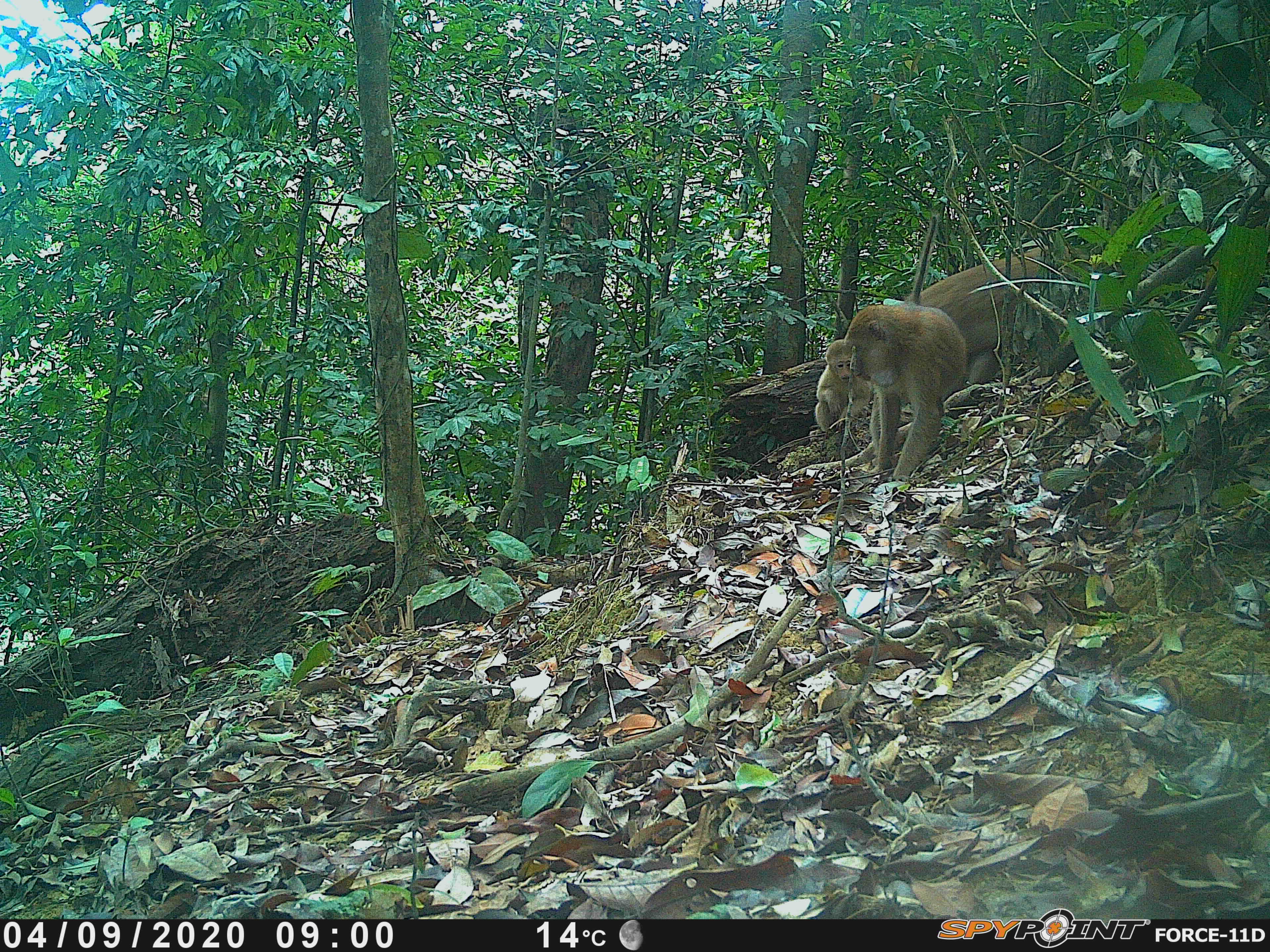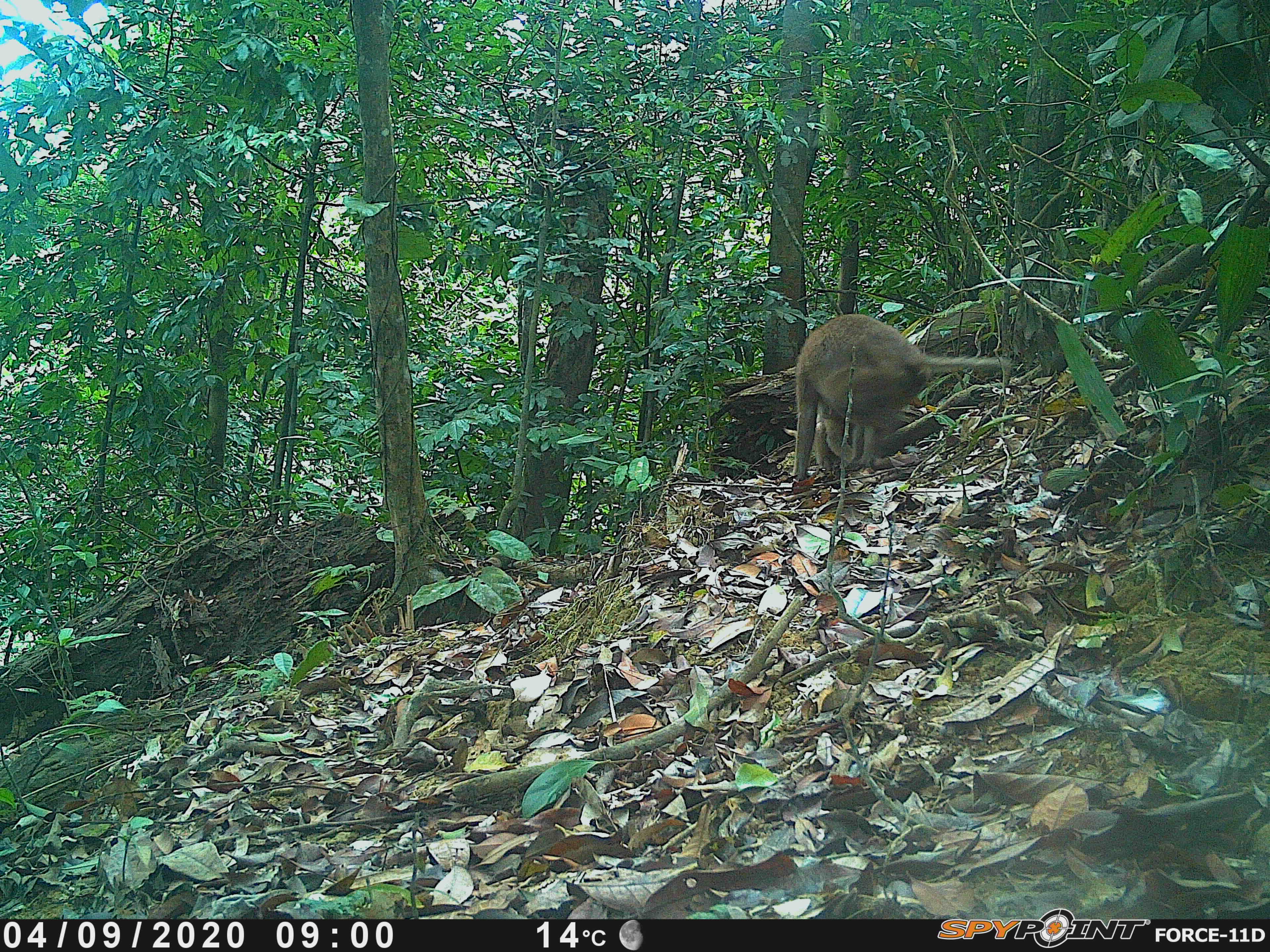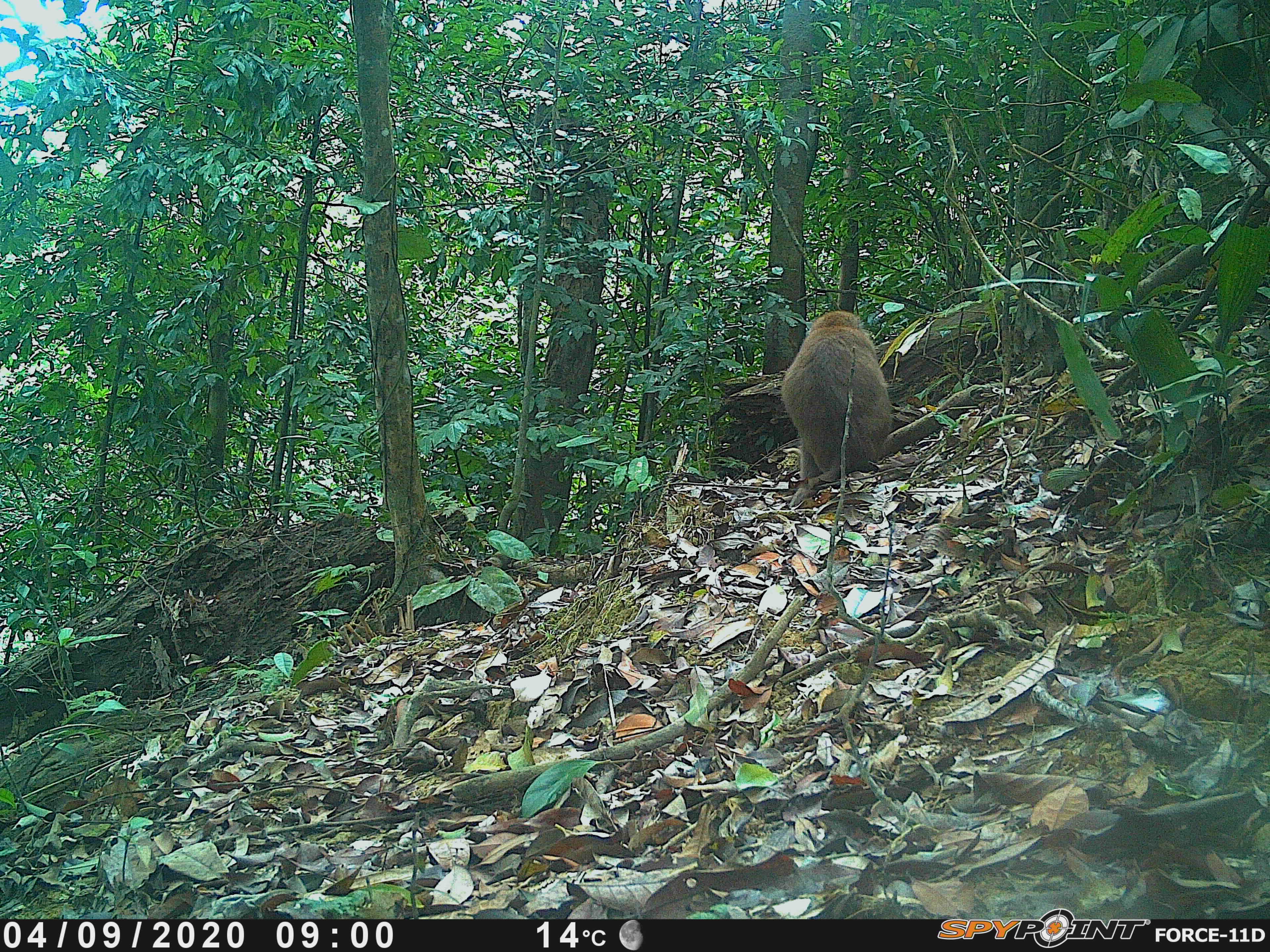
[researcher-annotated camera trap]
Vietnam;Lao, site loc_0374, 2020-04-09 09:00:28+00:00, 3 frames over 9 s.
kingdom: Animalia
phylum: Chordata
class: Mammalia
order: Primates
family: Cercopithecidae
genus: Macaca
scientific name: Macaca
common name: macaques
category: assam or rhesus macaque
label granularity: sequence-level